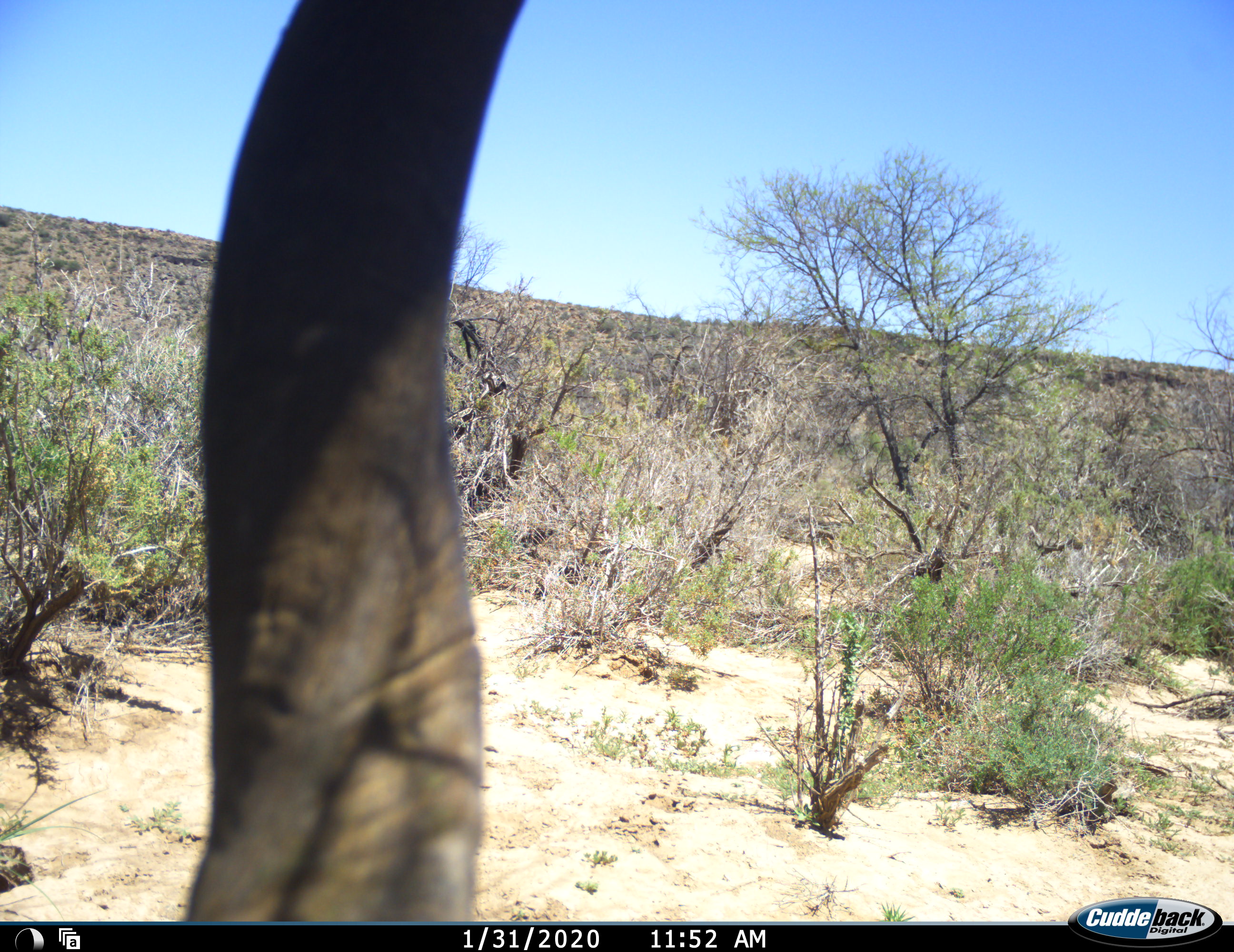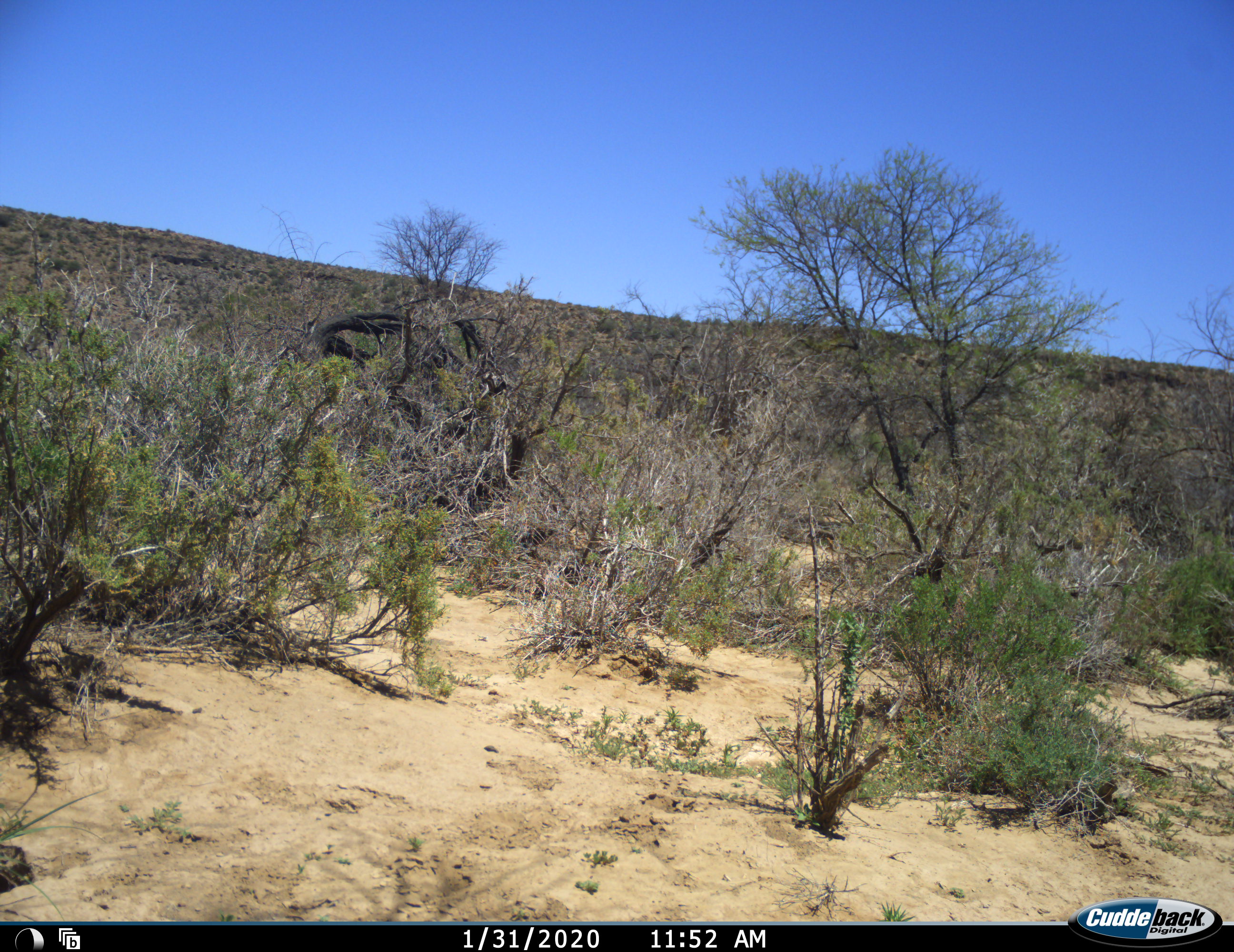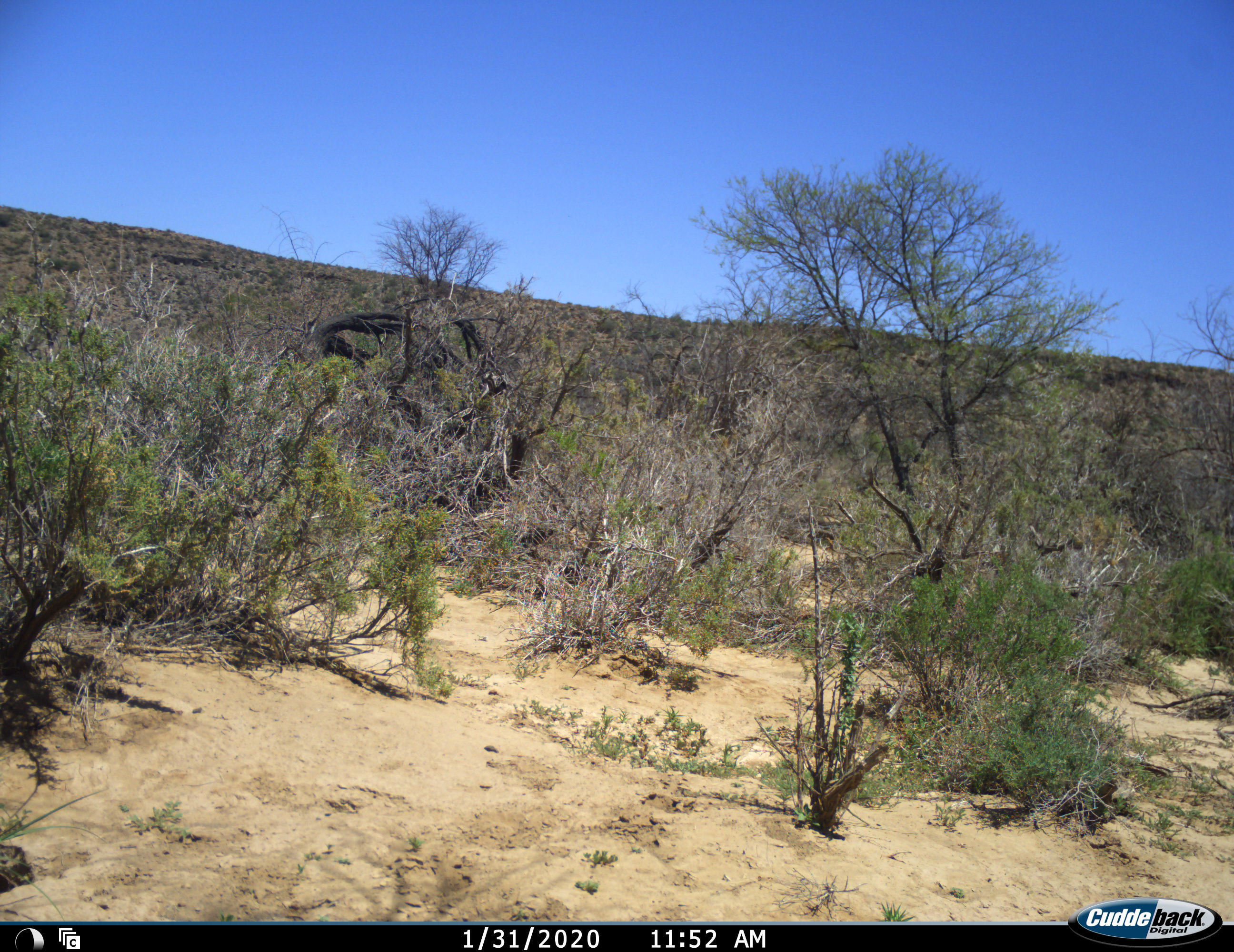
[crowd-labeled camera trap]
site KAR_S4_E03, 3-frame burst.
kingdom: Animalia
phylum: Chordata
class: Mammalia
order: Artiodactyla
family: Bovidae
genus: Tragelaphus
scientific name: Tragelaphus oryx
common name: eland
Eland (Tragelaphus oryx), count 1. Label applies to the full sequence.